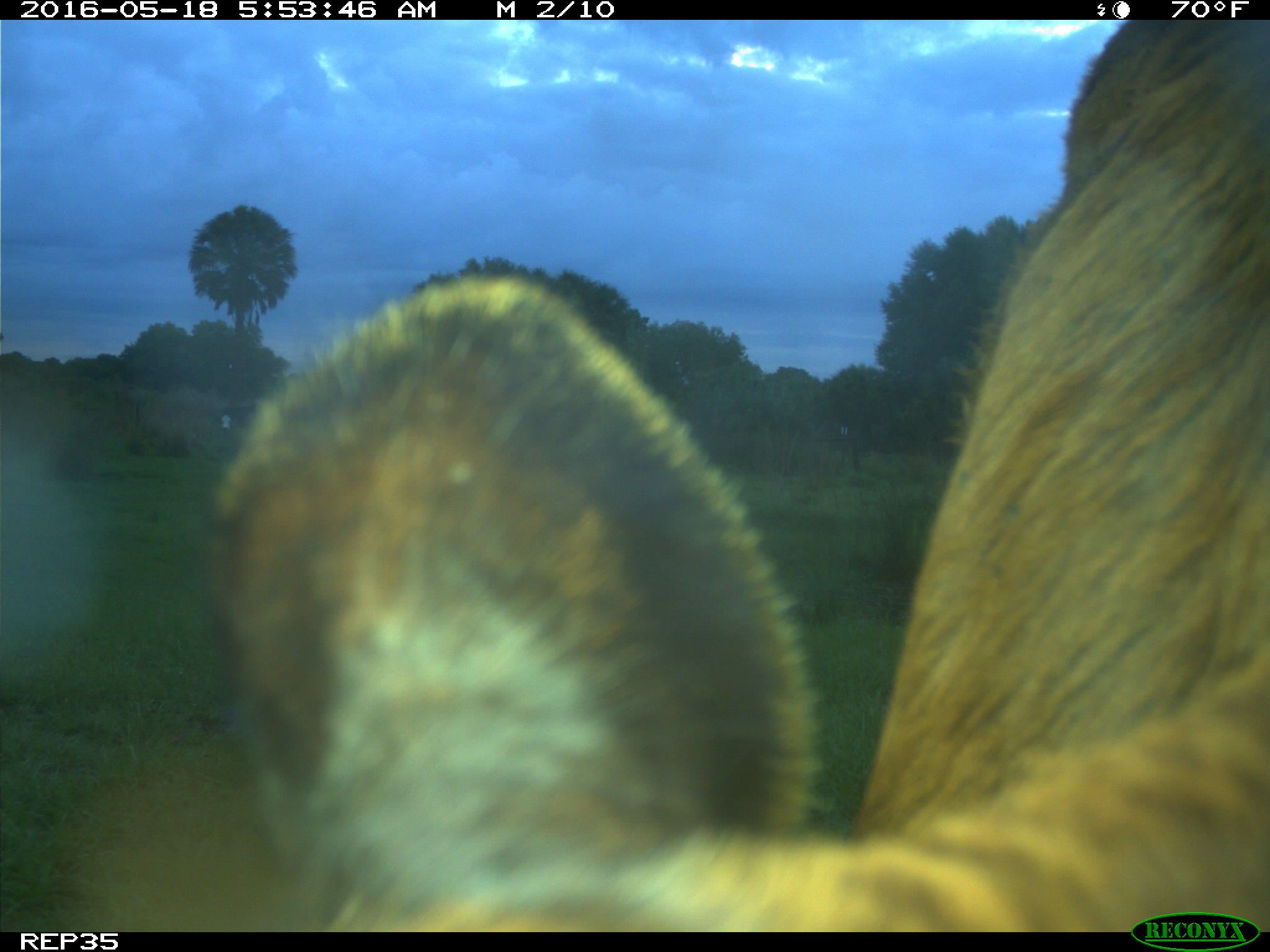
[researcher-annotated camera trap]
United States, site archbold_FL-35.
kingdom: Animalia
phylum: Chordata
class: Mammalia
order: Artiodactyla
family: Bovidae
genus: Bos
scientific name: Bos taurus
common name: domestic cow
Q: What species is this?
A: Bos taurus (domestic cow).